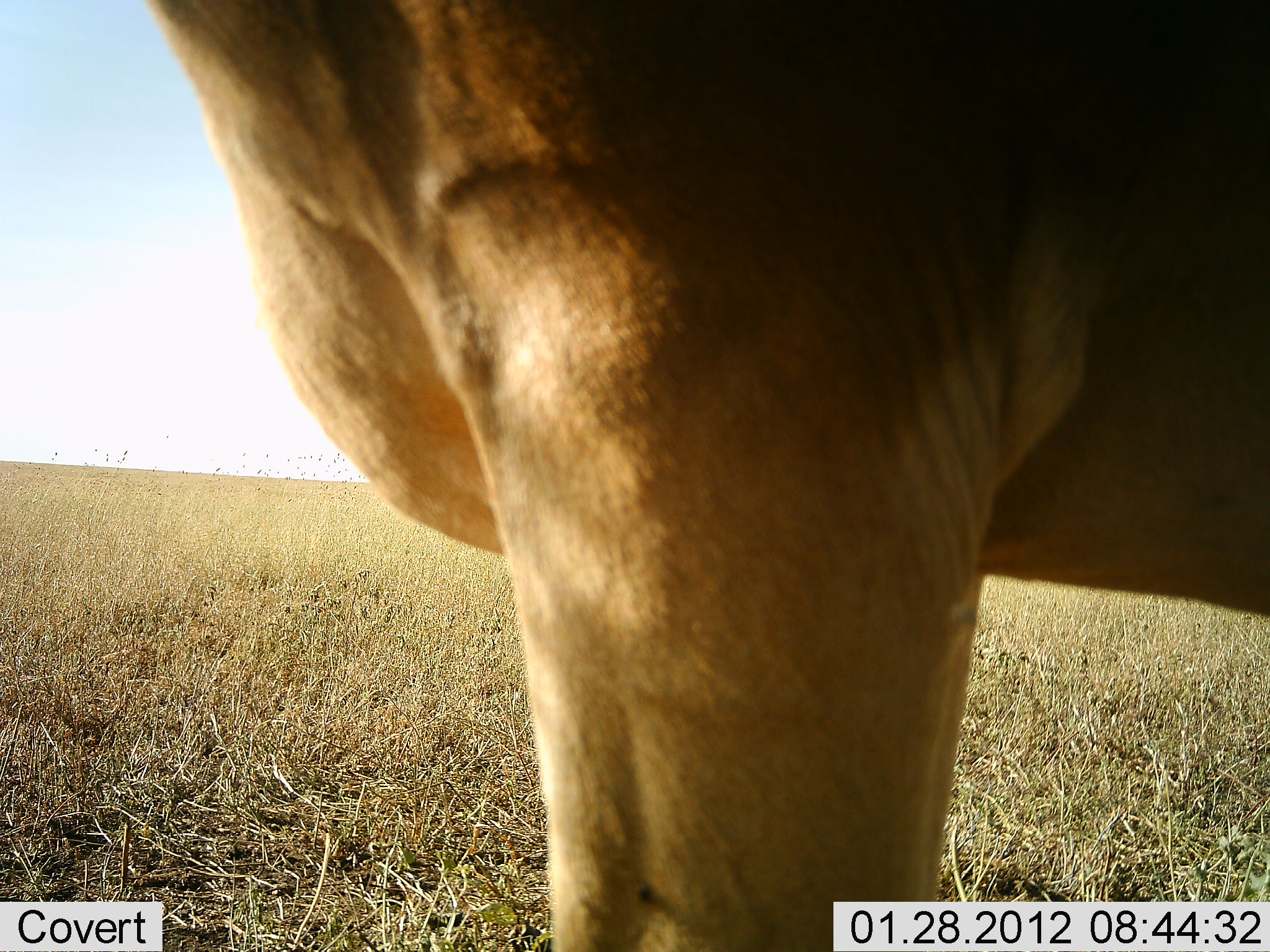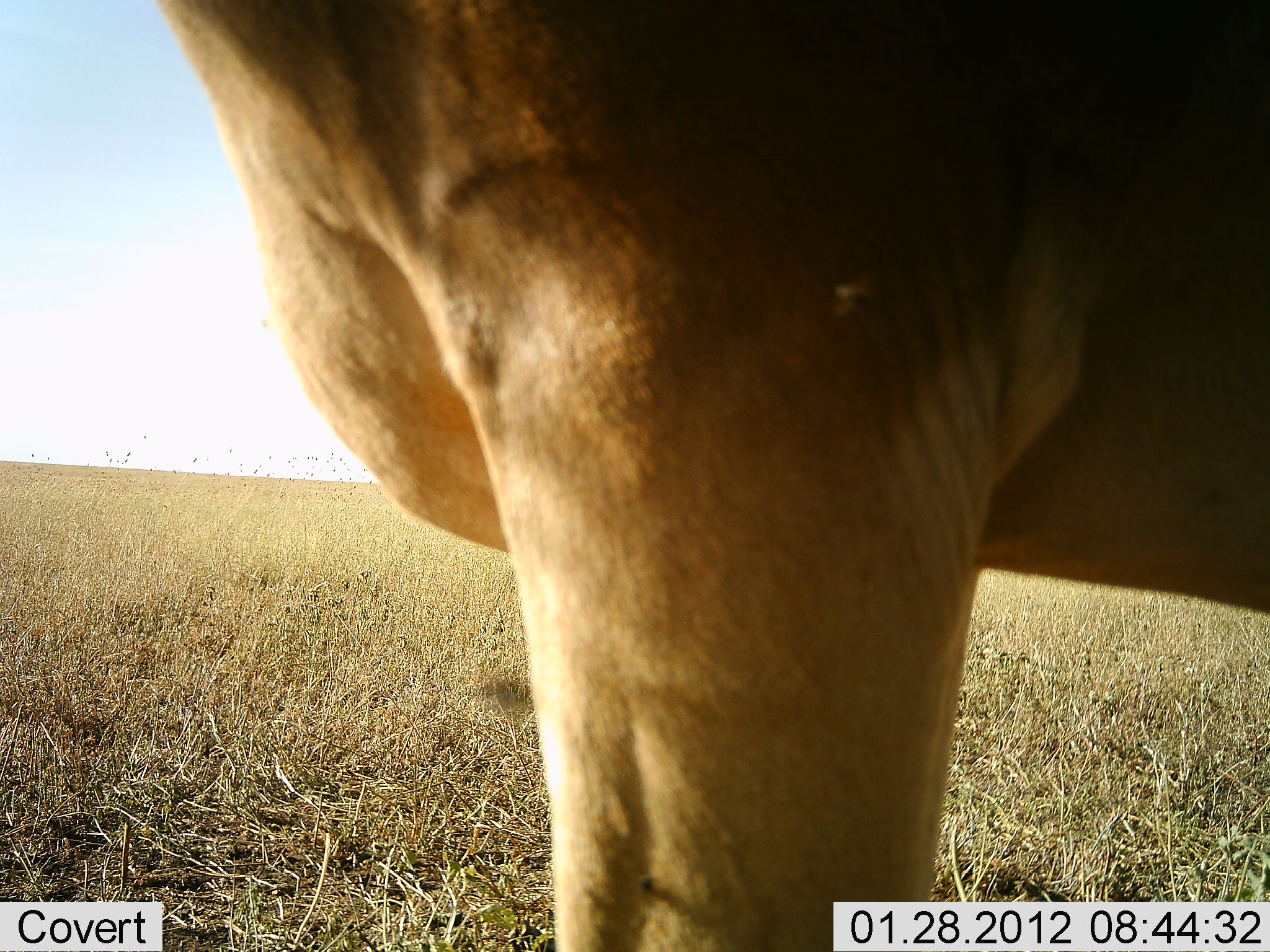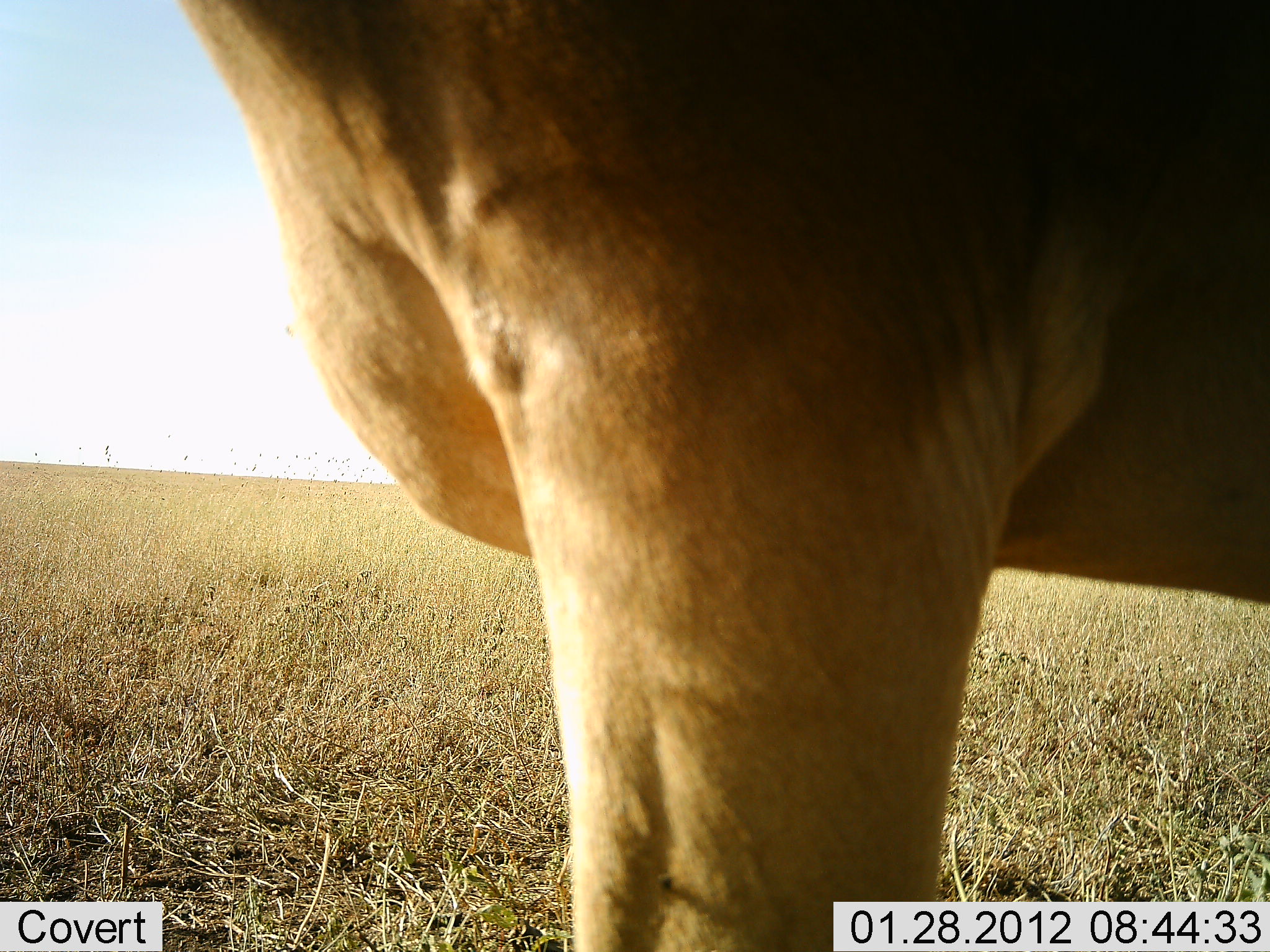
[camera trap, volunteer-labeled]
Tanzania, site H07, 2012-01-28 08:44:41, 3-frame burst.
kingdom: Animalia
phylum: Chordata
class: Mammalia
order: Artiodactyla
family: Bovidae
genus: Alcelaphus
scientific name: Alcelaphus buselaphus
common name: hartebeest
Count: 1.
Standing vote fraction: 100%.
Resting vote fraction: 0%.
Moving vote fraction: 0%.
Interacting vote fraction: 0%.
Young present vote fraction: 0%.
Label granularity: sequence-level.